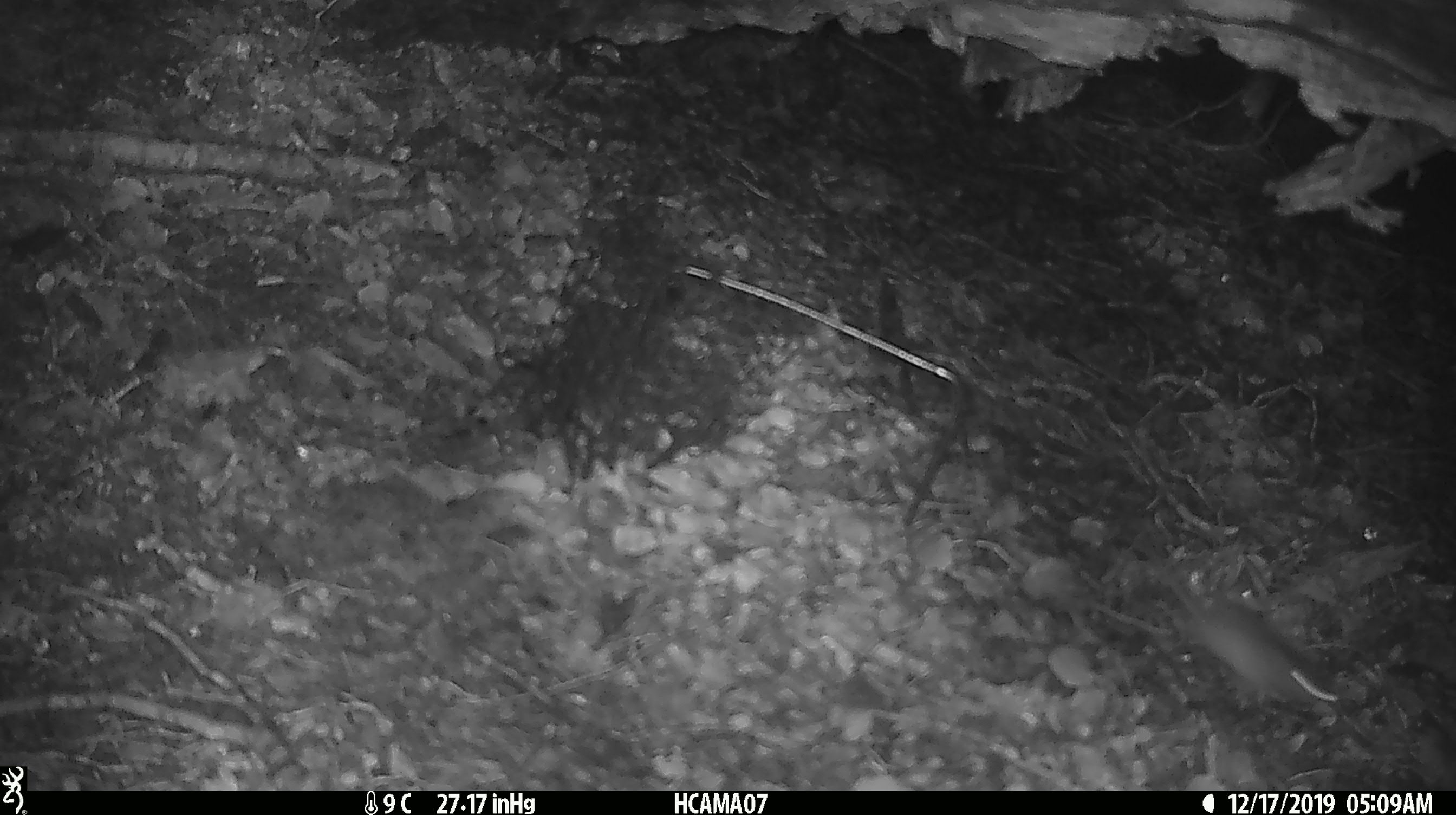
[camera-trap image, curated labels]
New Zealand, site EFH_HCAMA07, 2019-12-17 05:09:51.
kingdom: Animalia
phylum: Chordata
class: Mammalia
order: Rodentia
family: Muridae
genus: Mus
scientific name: Mus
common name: mouse